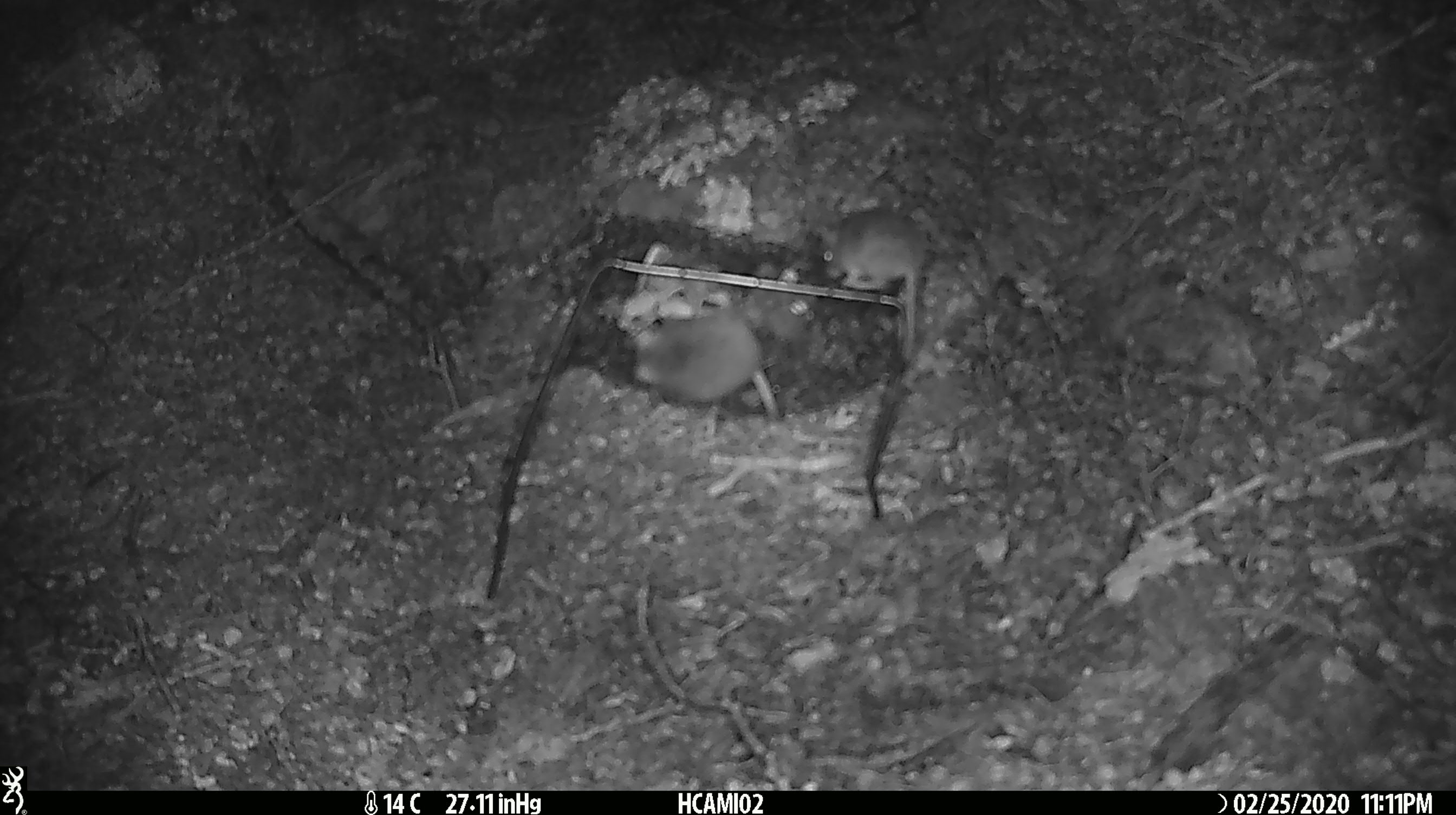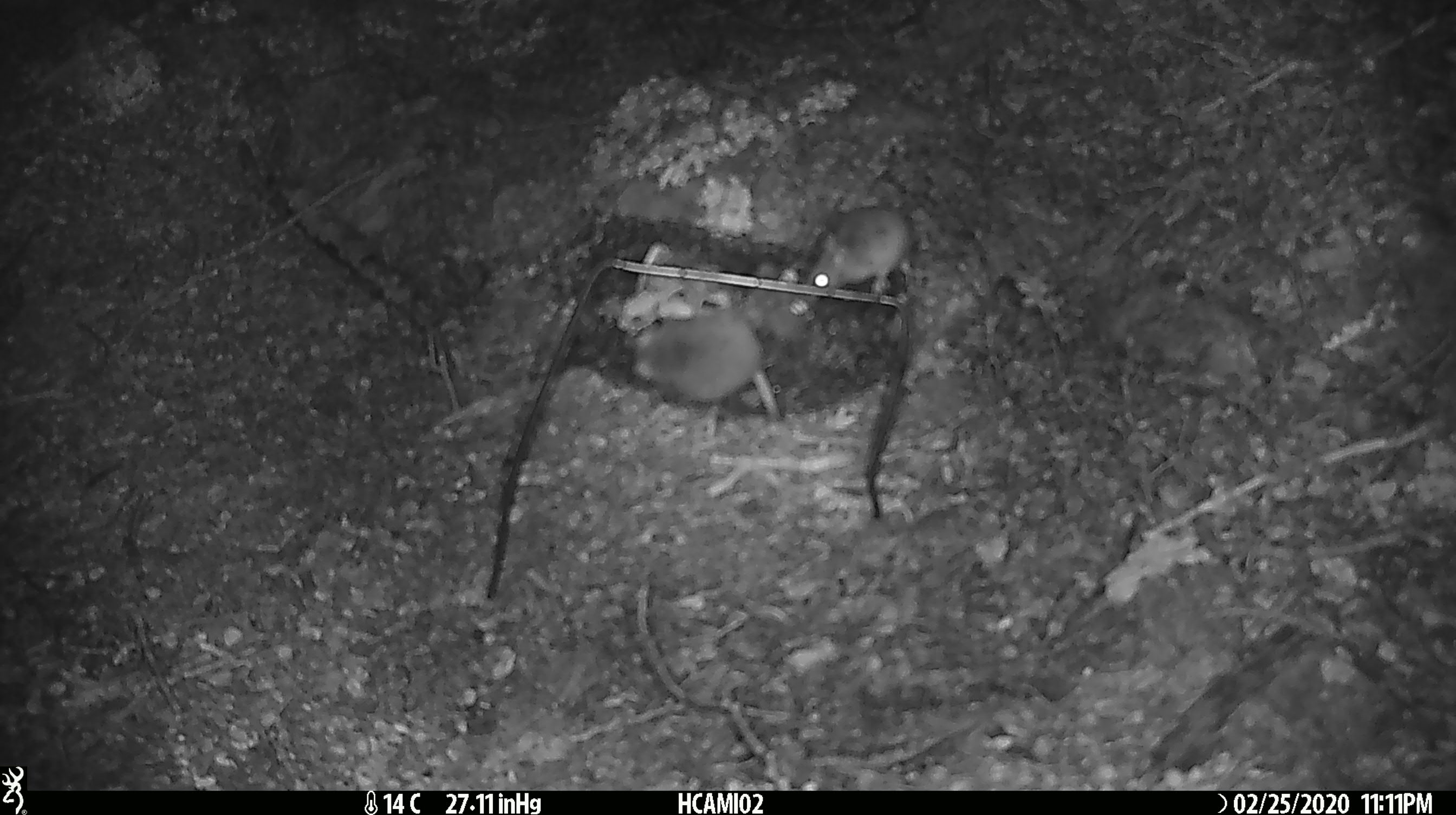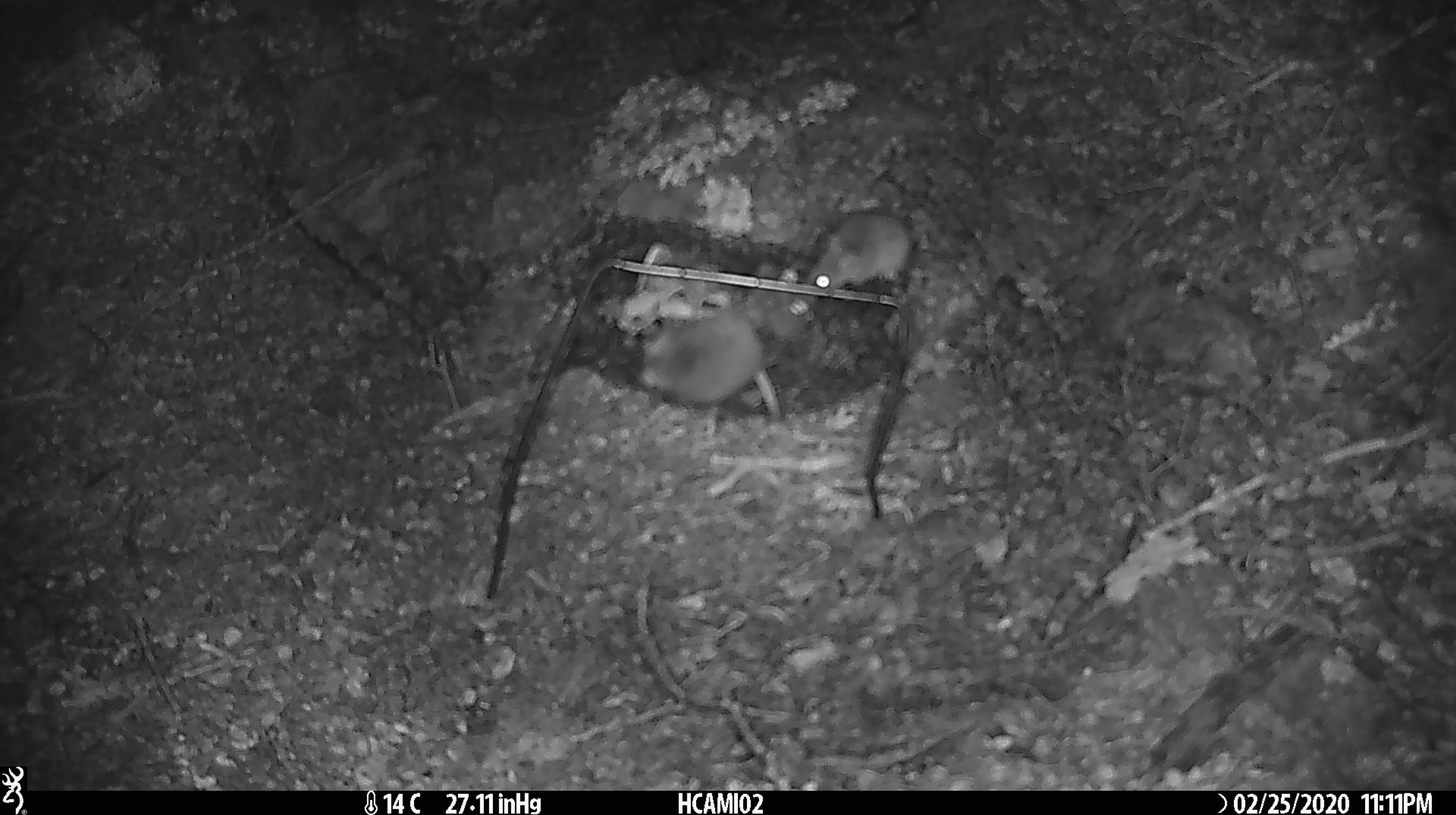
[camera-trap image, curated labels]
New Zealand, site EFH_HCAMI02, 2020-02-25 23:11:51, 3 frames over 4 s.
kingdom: Animalia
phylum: Chordata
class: Mammalia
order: Rodentia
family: Muridae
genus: Mus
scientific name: Mus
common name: mouse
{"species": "mouse (Mus)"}